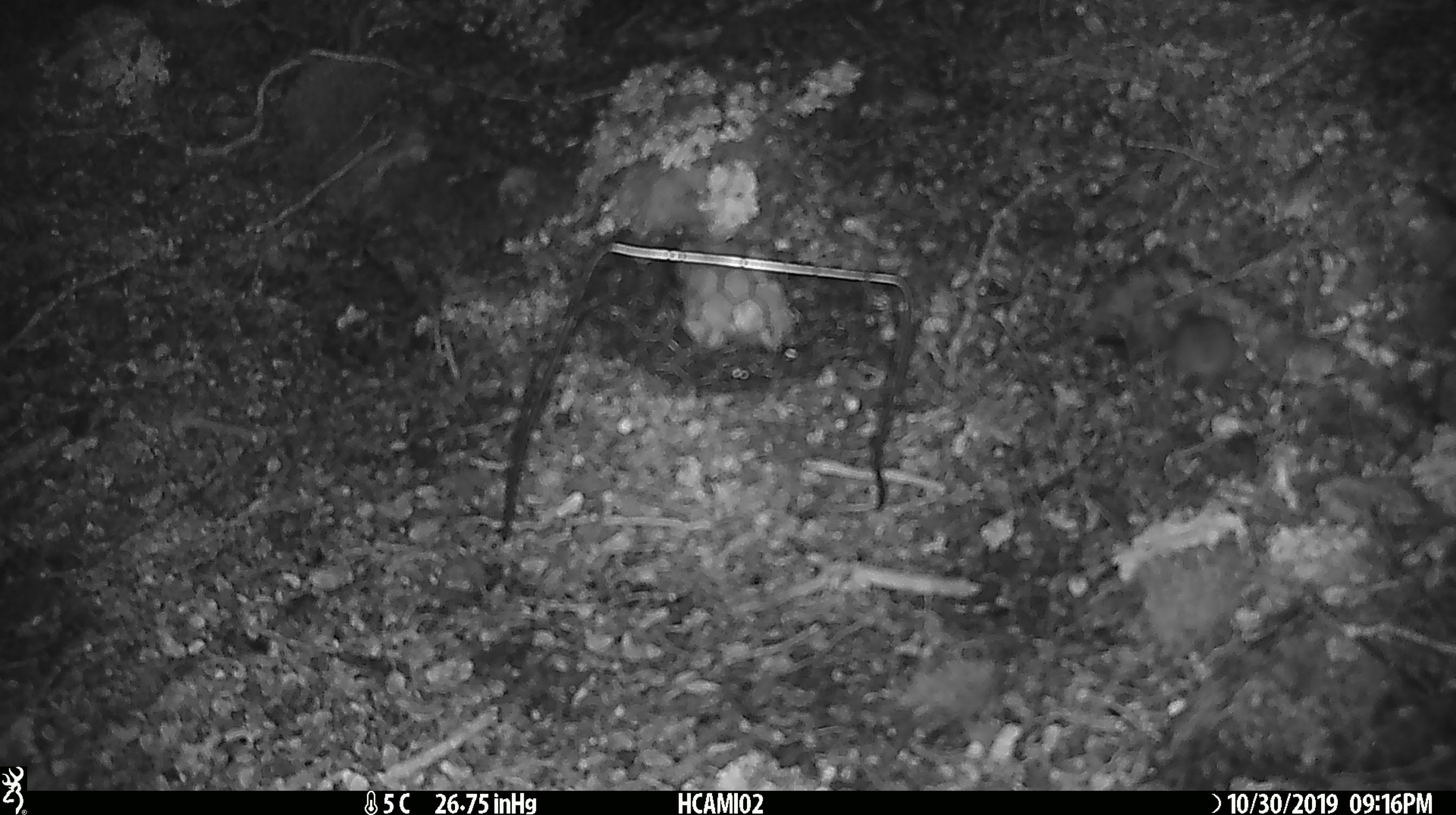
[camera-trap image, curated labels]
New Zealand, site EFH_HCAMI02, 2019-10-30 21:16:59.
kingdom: Animalia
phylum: Chordata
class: Mammalia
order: Rodentia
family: Muridae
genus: Mus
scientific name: Mus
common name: mouse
Mouse (Mus).